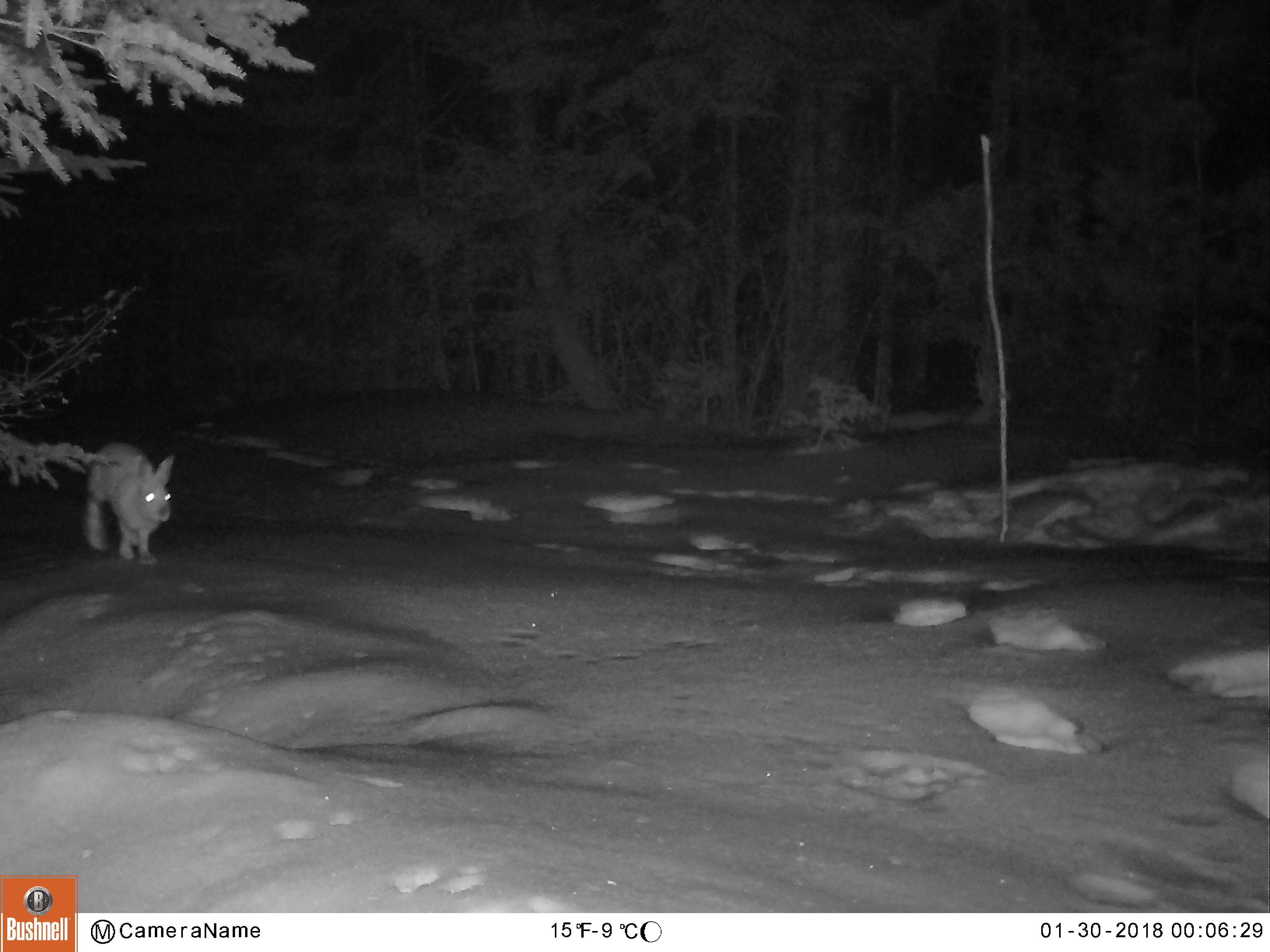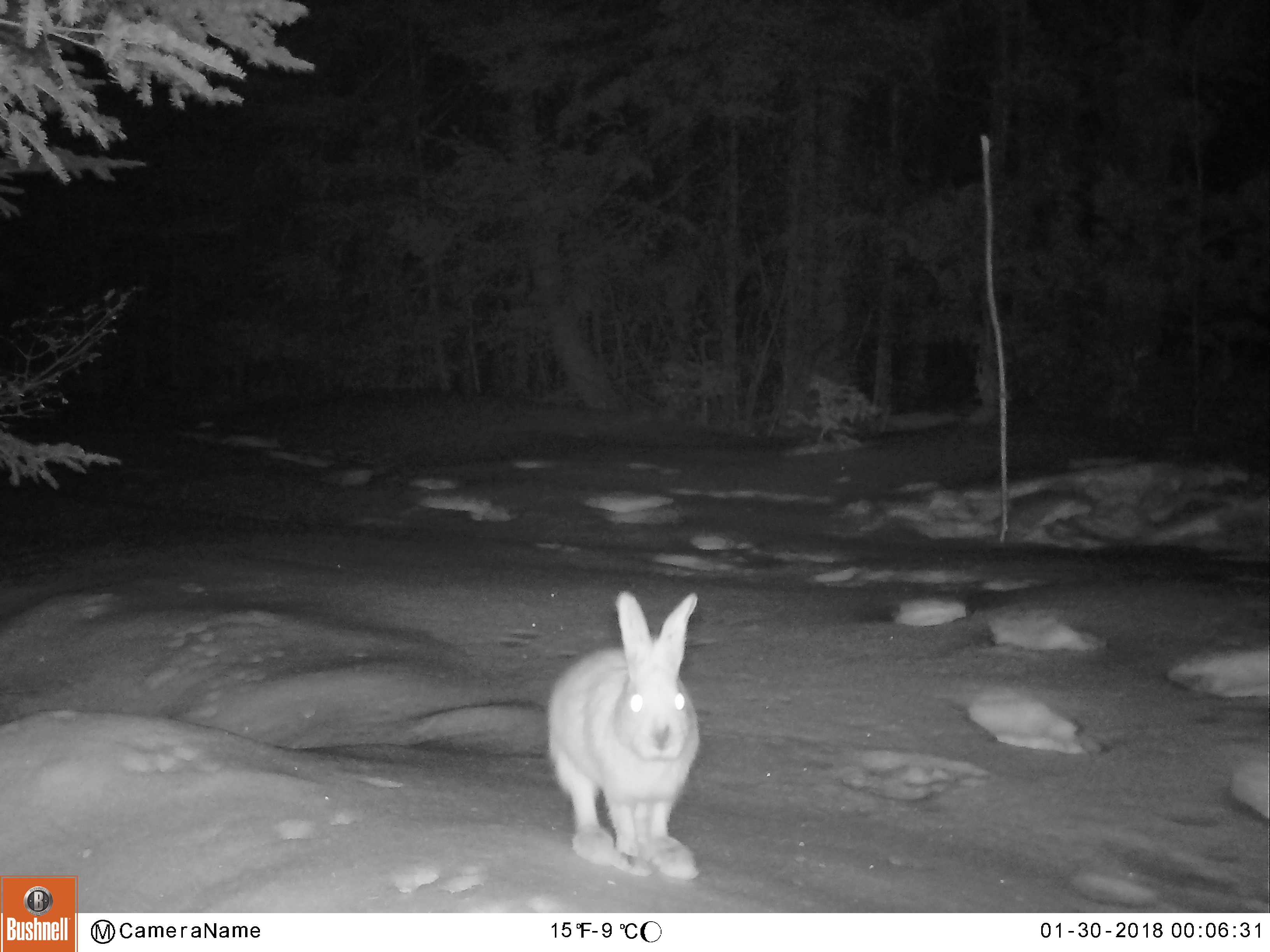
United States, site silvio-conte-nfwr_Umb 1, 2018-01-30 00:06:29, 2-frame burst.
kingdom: Animalia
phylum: Chordata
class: Mammalia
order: Lagomorpha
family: Leporidae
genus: Lepus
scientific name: Lepus americanus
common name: snowshoe hare